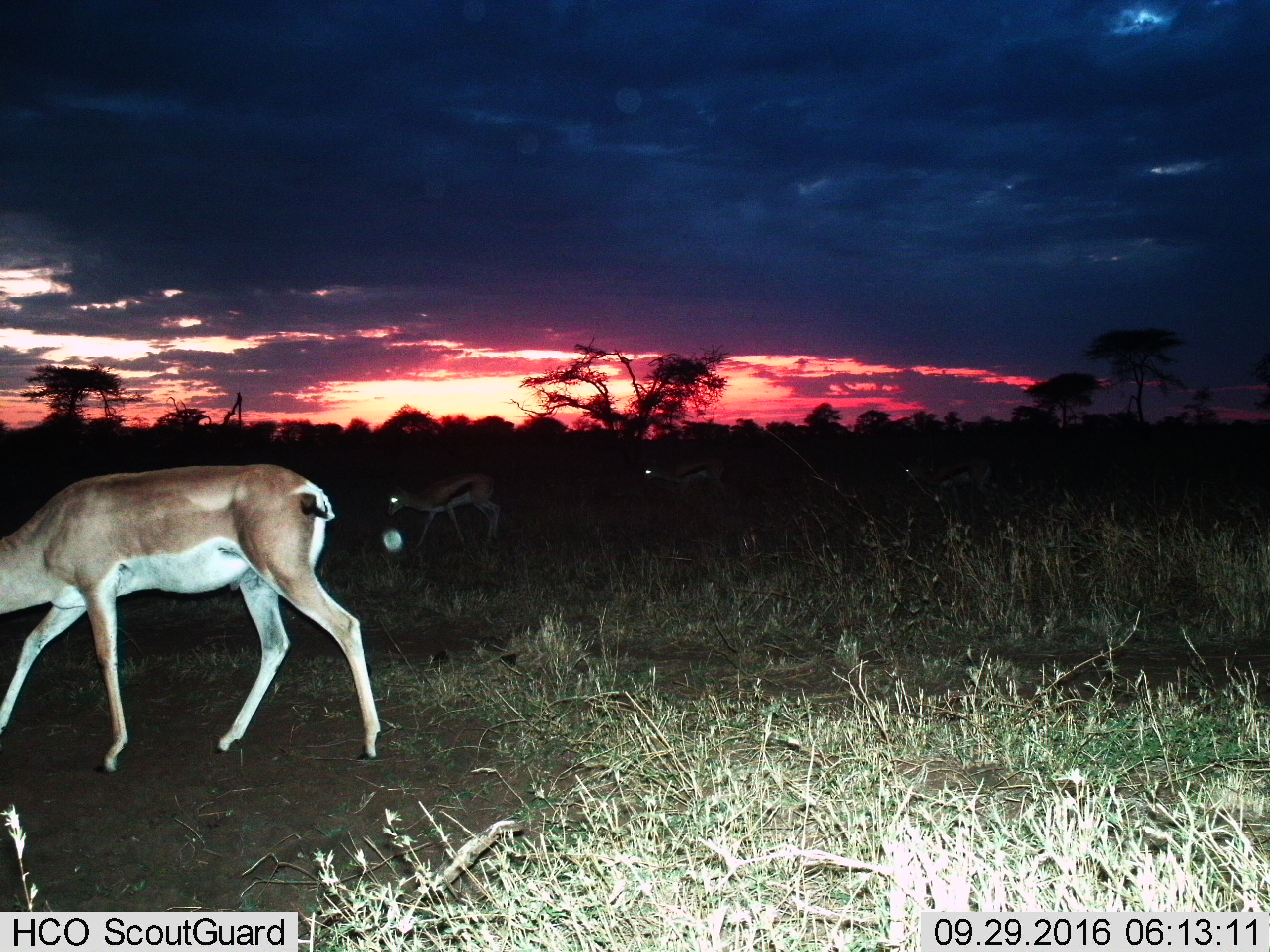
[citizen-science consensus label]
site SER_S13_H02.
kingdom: Animalia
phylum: Chordata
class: Mammalia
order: Artiodactyla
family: Bovidae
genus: Eudorcas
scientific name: Eudorcas thomsonii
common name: thomson's gazelle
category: gazellethomsons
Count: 3.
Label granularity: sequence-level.